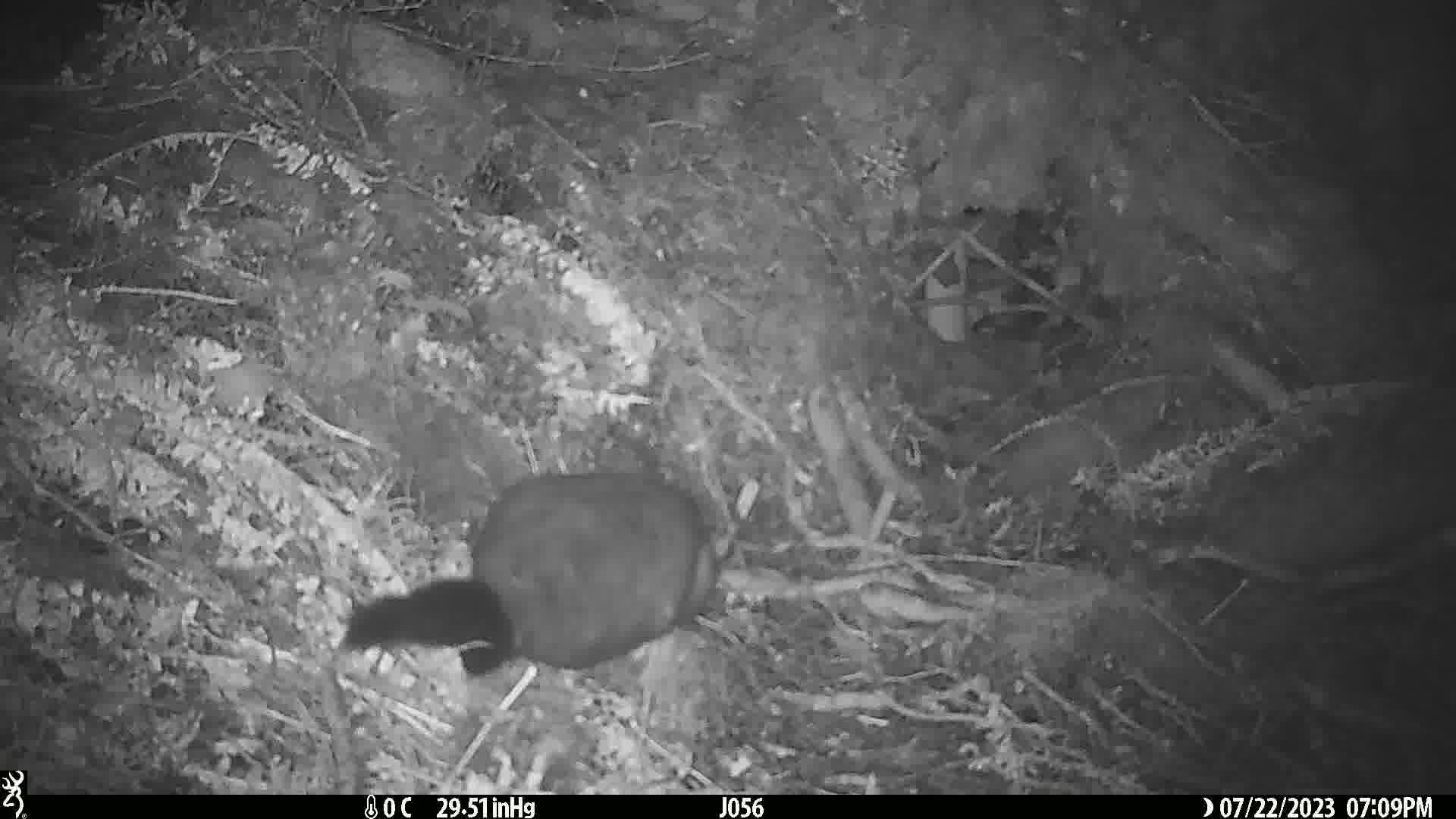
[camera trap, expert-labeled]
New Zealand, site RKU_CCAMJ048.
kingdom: Animalia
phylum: Chordata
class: Mammalia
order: Diprotodontia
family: Phalangeridae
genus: Trichosurus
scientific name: Trichosurus vulpecula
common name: common brushtail possum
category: possum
Possum (common brushtail possum) (Trichosurus vulpecula).